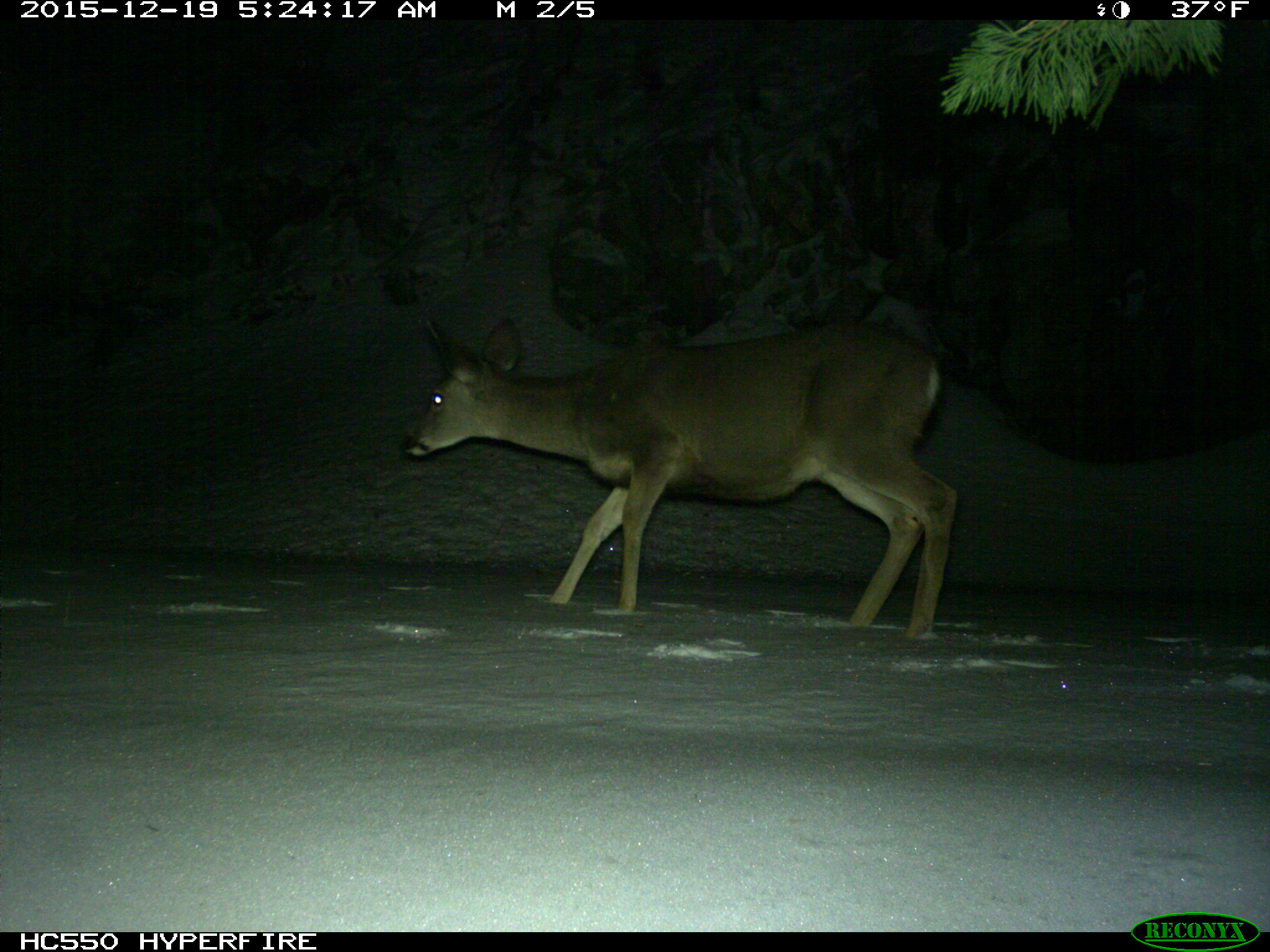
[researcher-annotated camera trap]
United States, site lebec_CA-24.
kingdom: Animalia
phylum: Chordata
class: Mammalia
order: Artiodactyla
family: Cervidae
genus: Odocoileus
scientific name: Odocoileus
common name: deer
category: unidentified deer